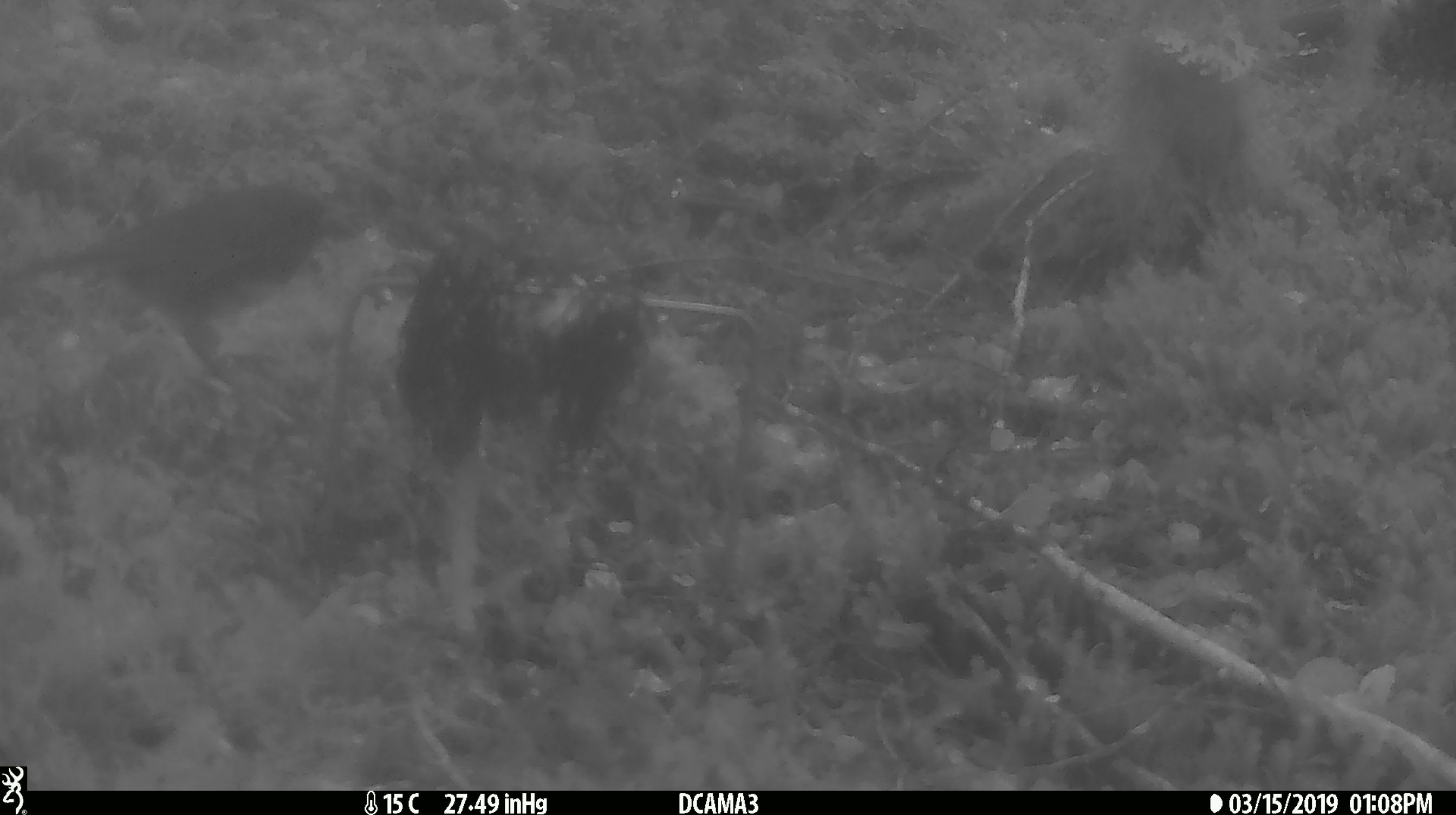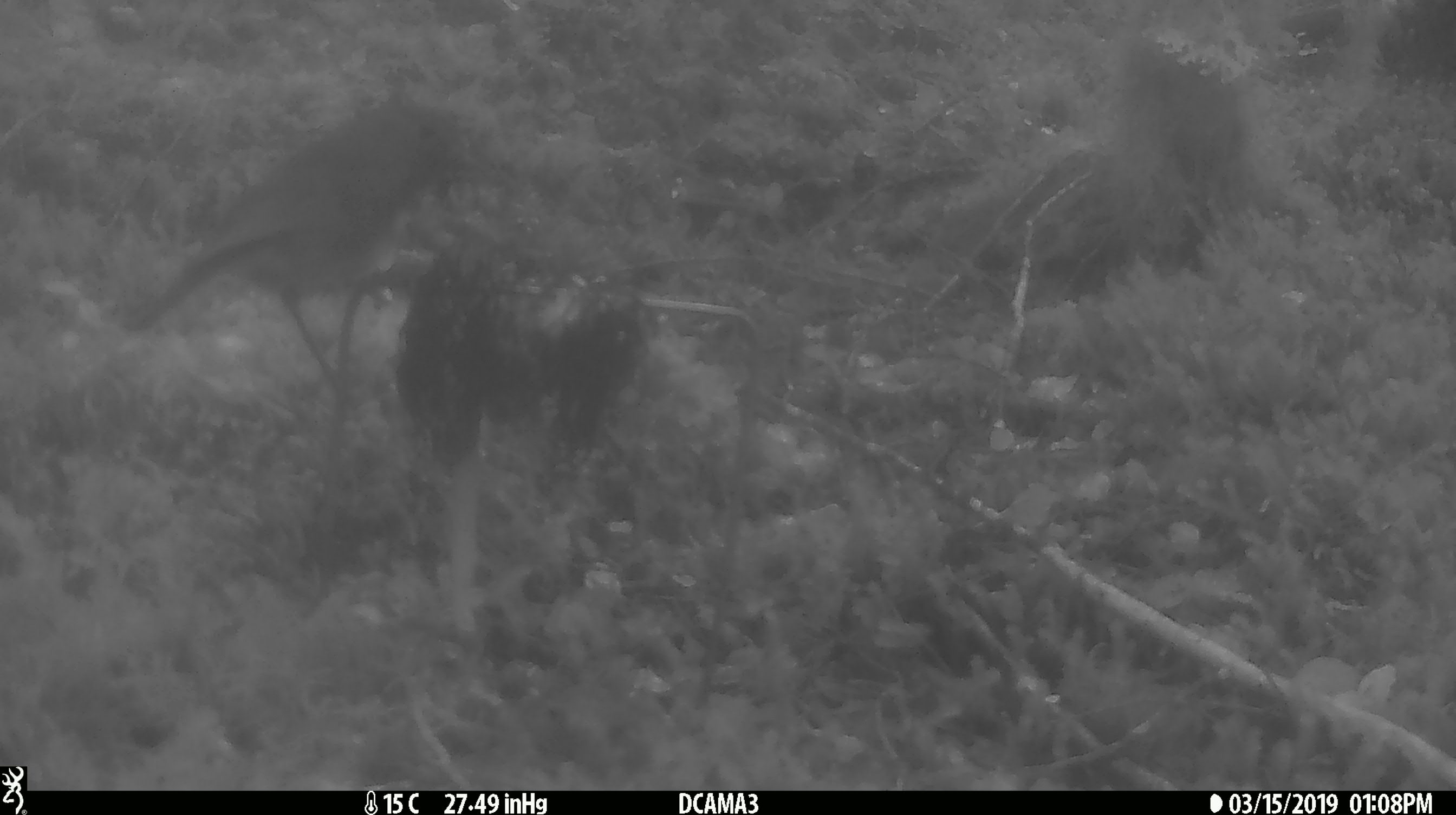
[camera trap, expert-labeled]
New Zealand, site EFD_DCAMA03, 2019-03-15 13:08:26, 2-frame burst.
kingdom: Animalia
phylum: Chordata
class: Aves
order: Passeriformes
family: Petroicidae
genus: Petroica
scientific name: Petroica australis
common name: new zealand robin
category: robin